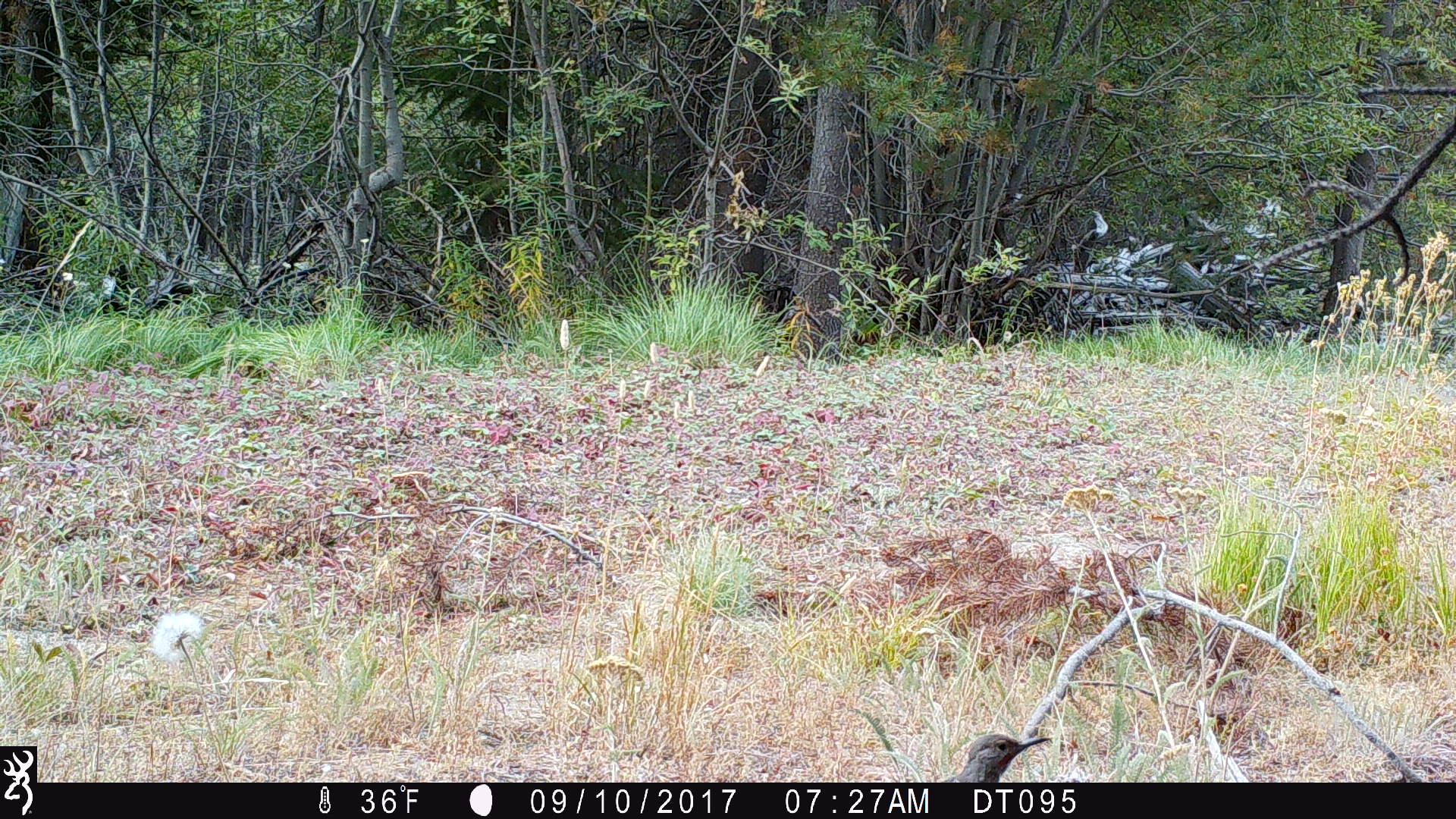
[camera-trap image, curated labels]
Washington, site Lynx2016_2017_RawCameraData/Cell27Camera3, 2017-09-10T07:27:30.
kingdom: Animalia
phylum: Chordata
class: Aves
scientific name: Aves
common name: birds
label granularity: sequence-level